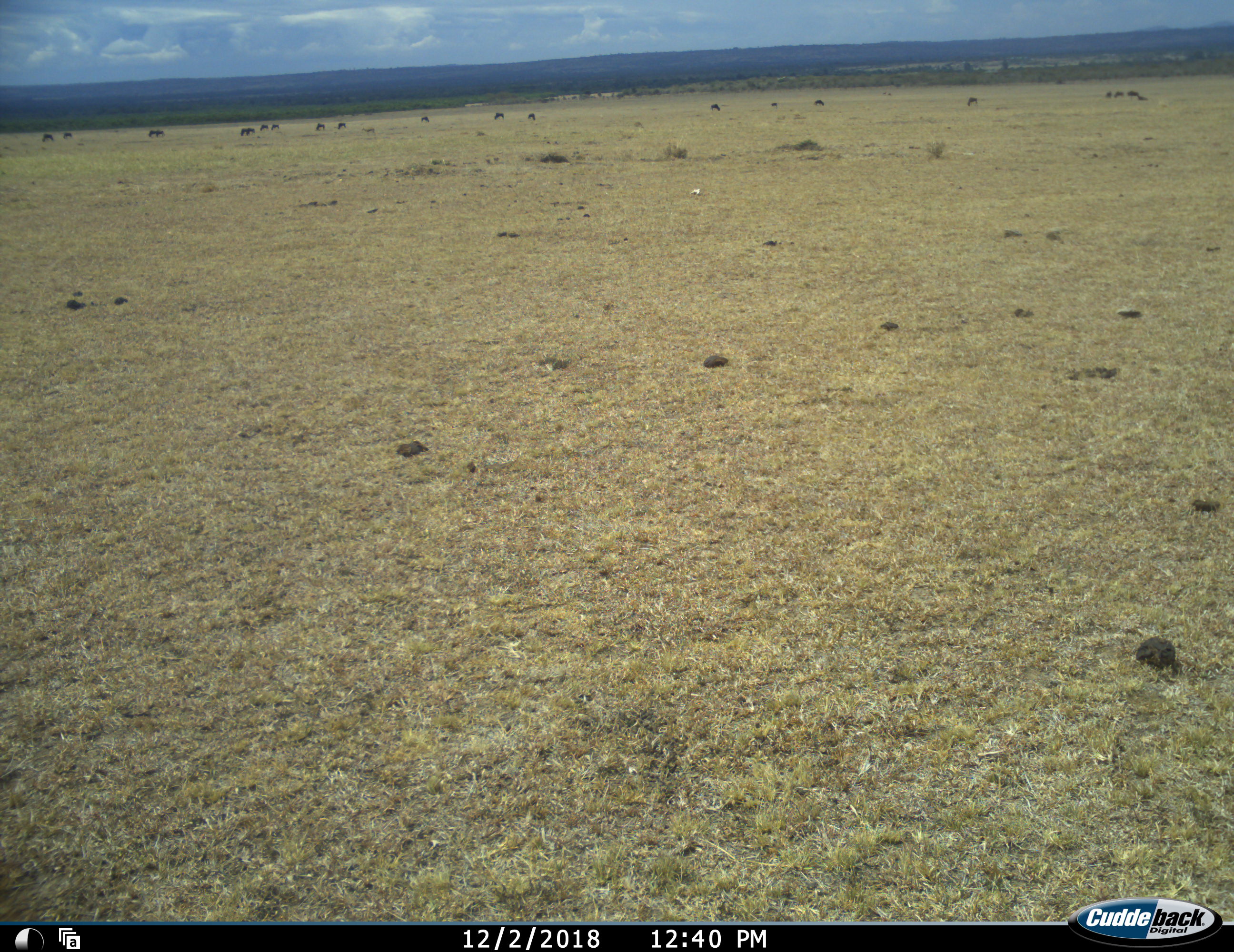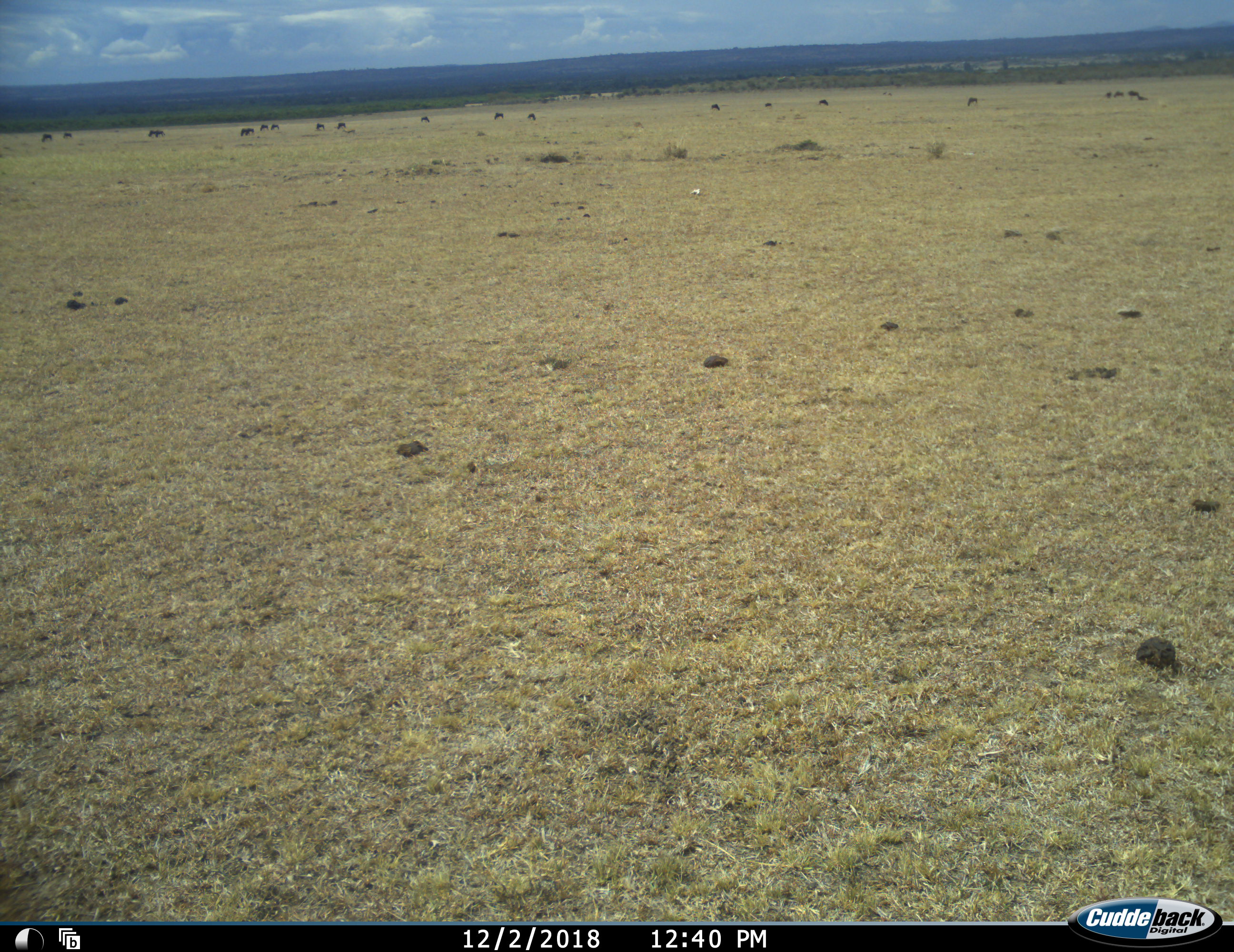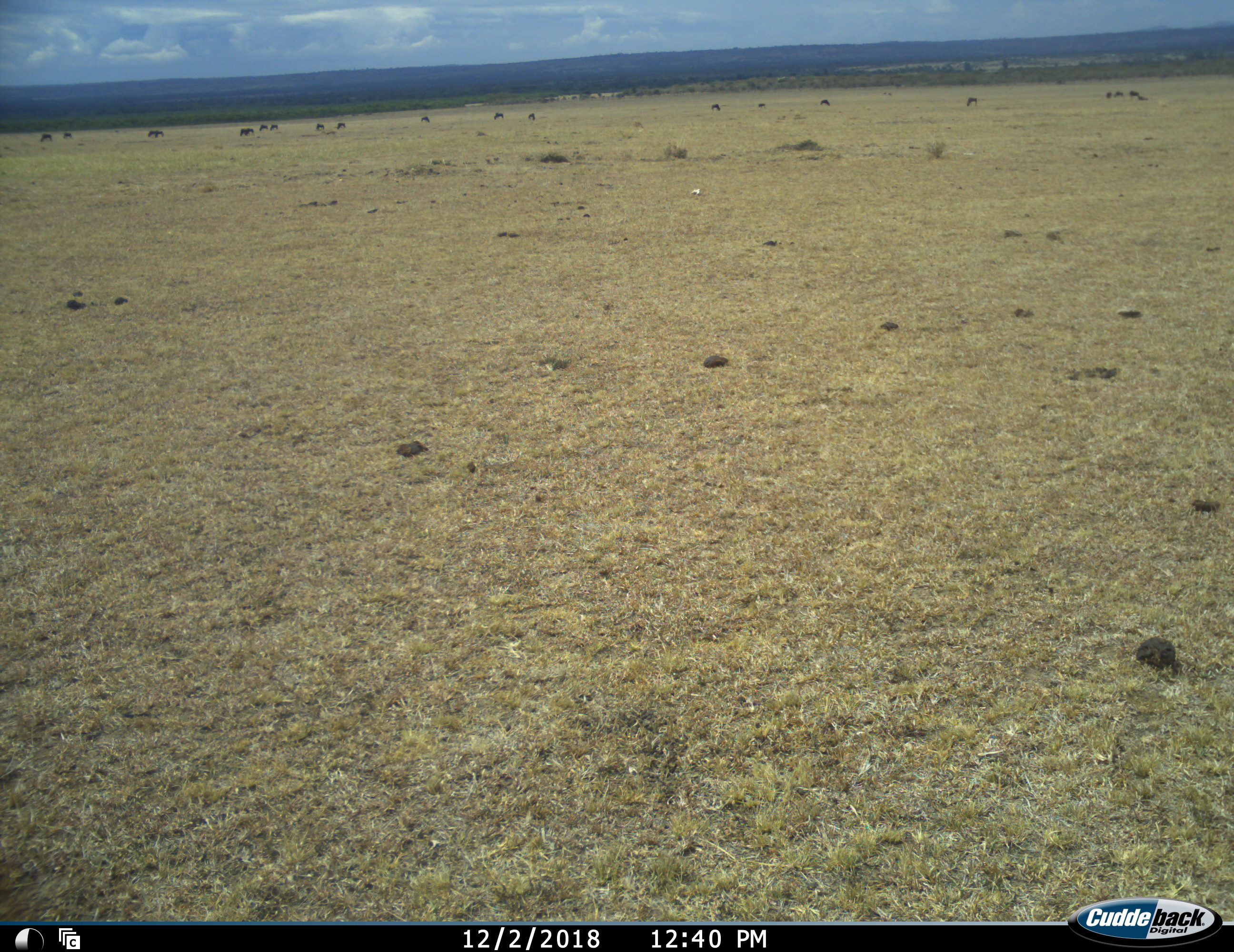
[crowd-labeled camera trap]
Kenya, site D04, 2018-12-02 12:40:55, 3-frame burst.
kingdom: Animalia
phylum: Chordata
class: Mammalia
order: Artiodactyla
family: Bovidae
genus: Connochaetes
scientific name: Connochaetes taurinus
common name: common wildebeest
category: wildebeest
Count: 11-50.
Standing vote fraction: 20%.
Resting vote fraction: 0%.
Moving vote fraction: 60%.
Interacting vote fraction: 0%.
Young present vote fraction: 0%.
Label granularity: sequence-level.